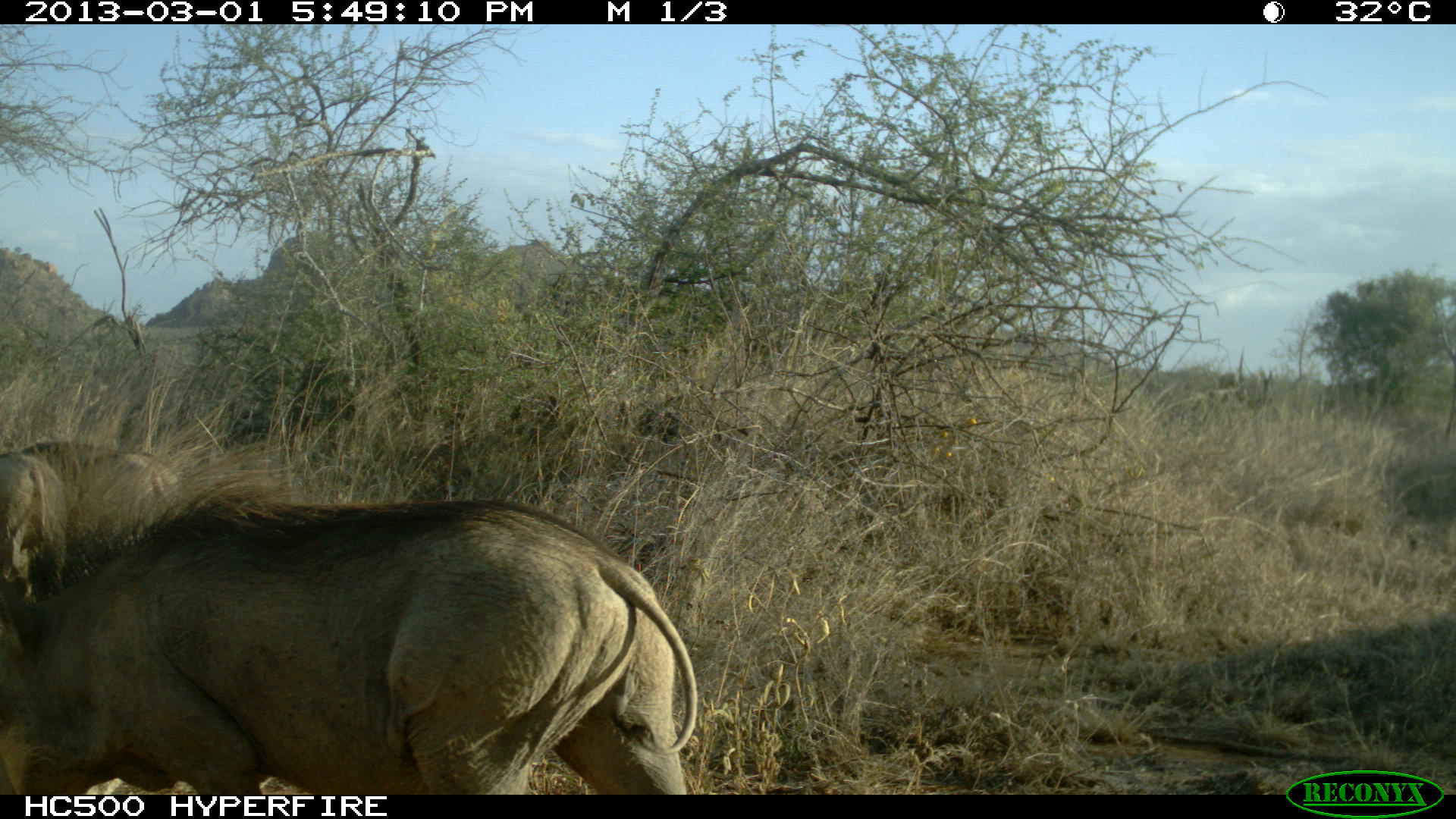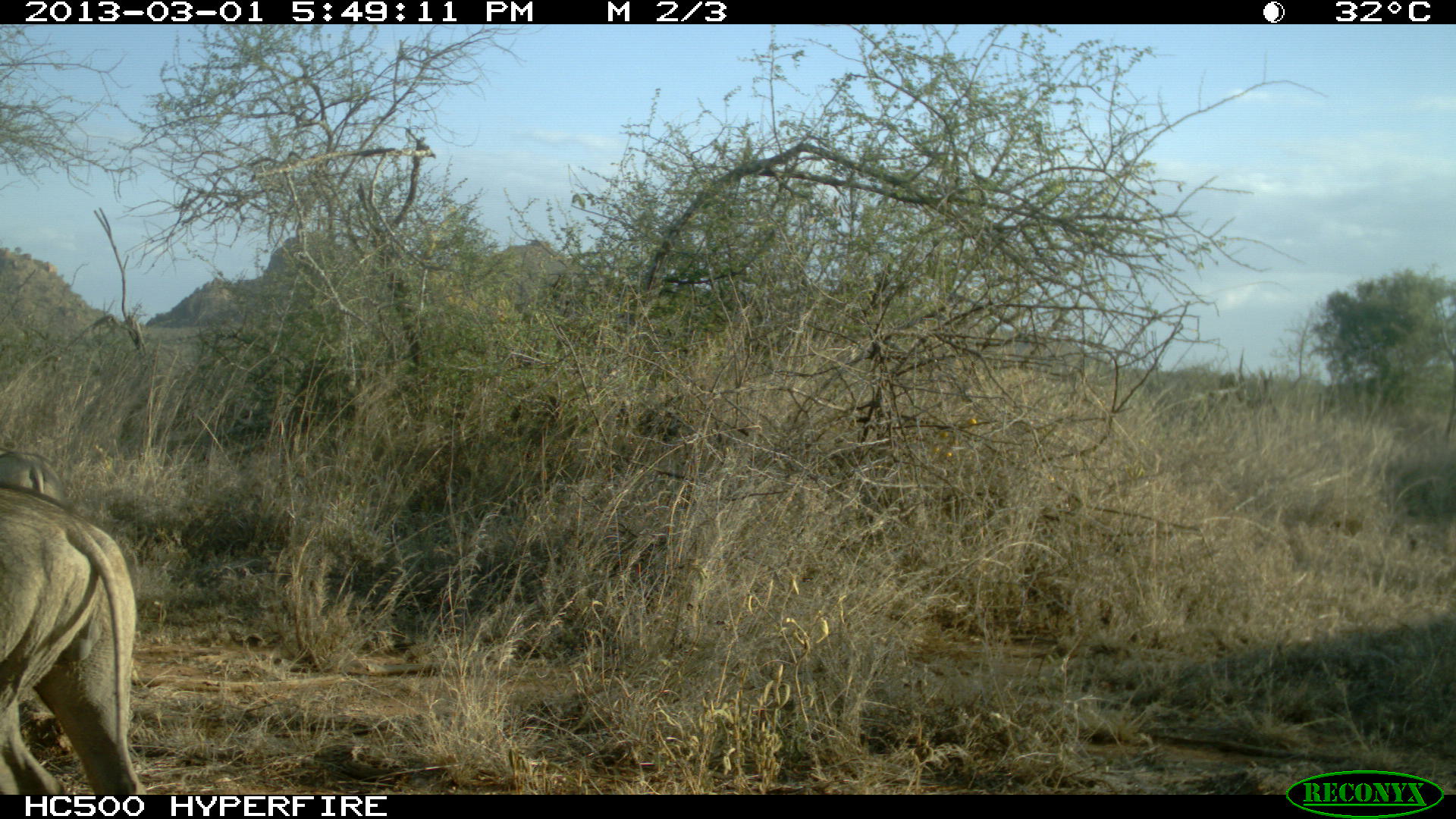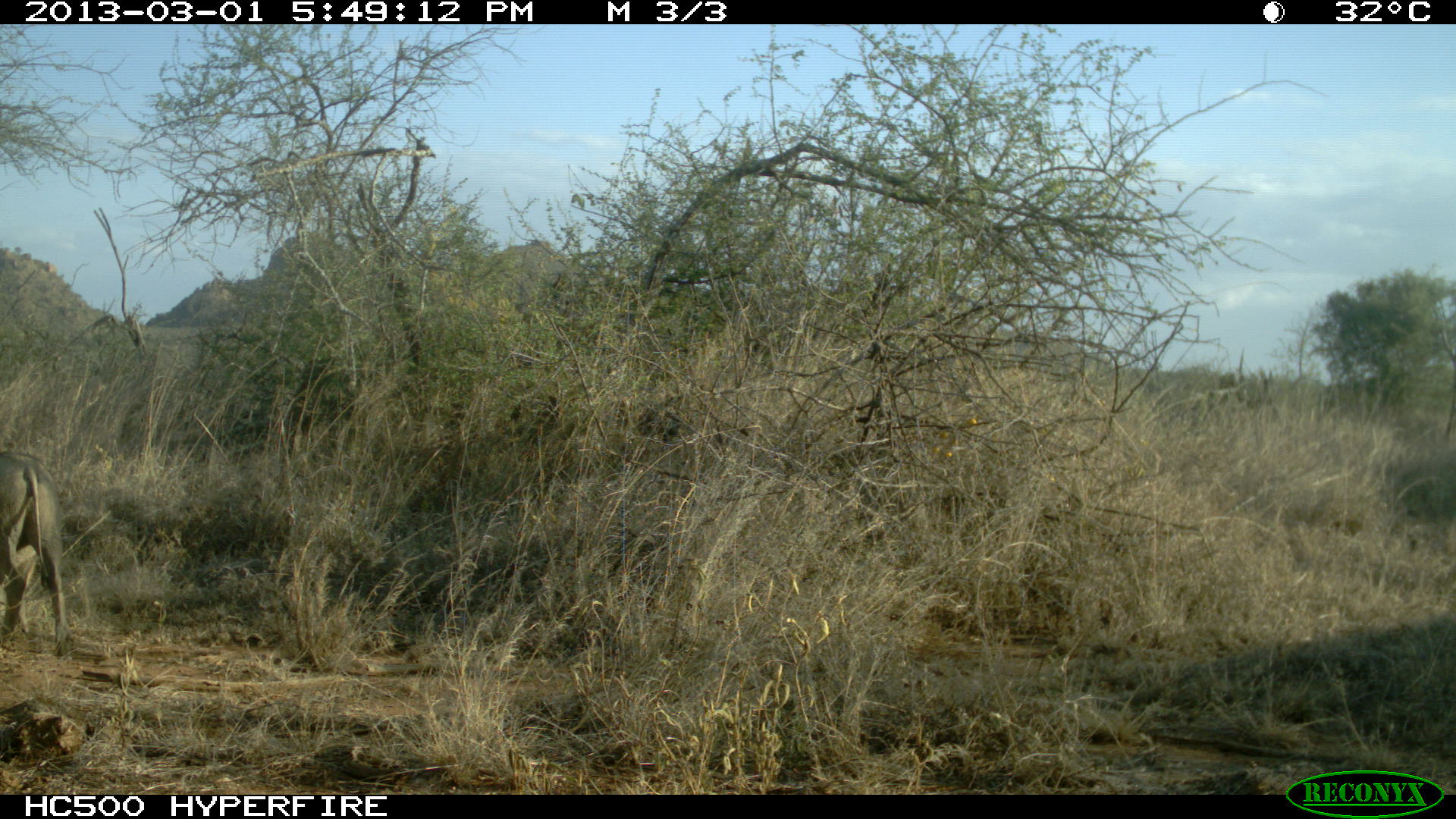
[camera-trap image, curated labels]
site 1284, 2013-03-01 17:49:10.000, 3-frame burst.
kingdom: Animalia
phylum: Chordata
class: Mammalia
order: Artiodactyla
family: Suidae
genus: Phacochoerus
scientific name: Phacochoerus africanus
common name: common warthog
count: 3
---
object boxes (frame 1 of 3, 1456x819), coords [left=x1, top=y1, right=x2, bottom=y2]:
phacochoerus africanus: [left=0, top=426, right=708, bottom=792]; [left=12, top=433, right=187, bottom=548]; [left=0, top=451, right=69, bottom=605]